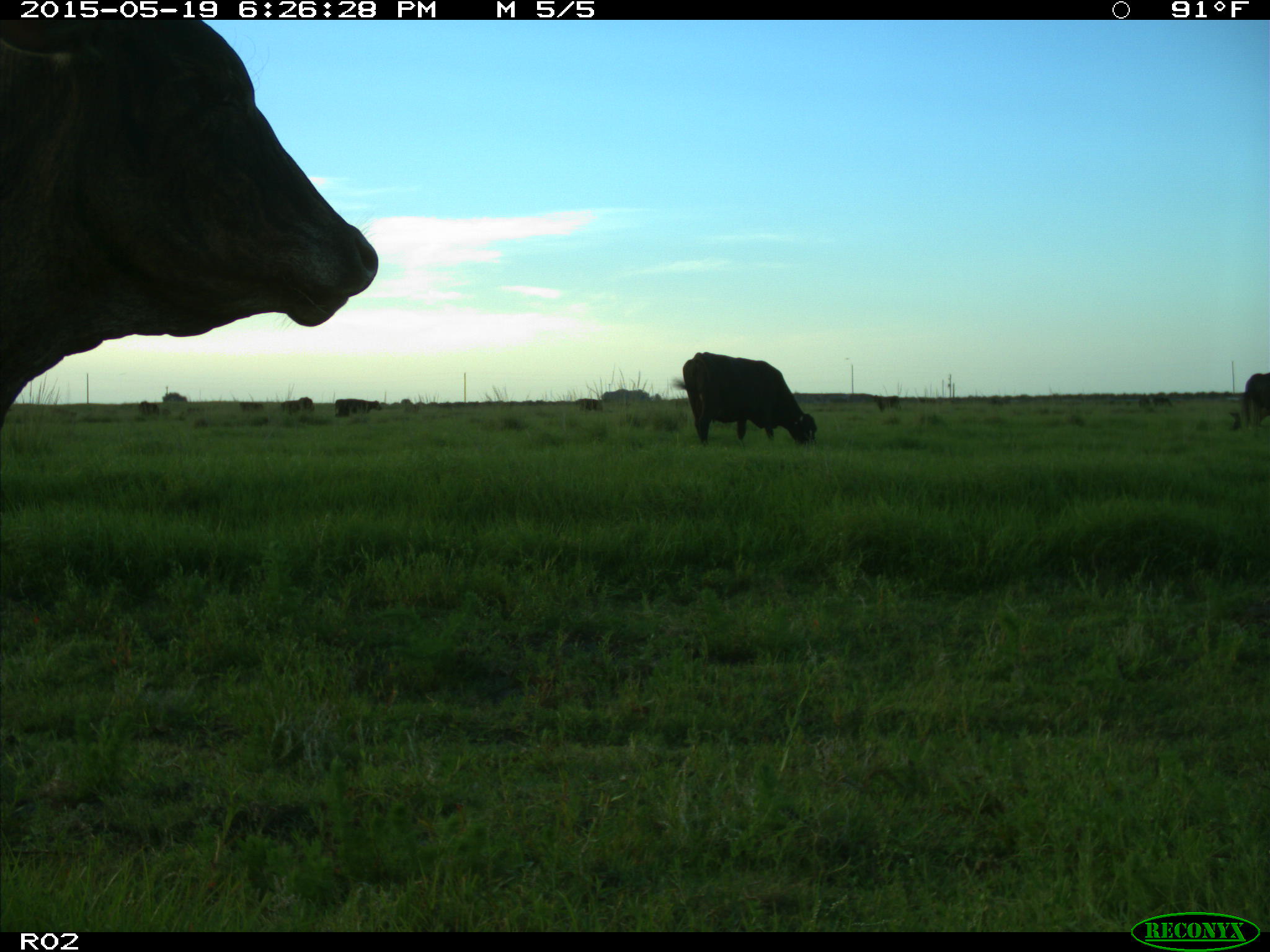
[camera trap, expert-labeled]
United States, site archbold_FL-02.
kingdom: Animalia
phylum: Chordata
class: Mammalia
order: Artiodactyla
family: Bovidae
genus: Bos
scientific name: Bos taurus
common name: domestic cow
Bos taurus (domestic cow).